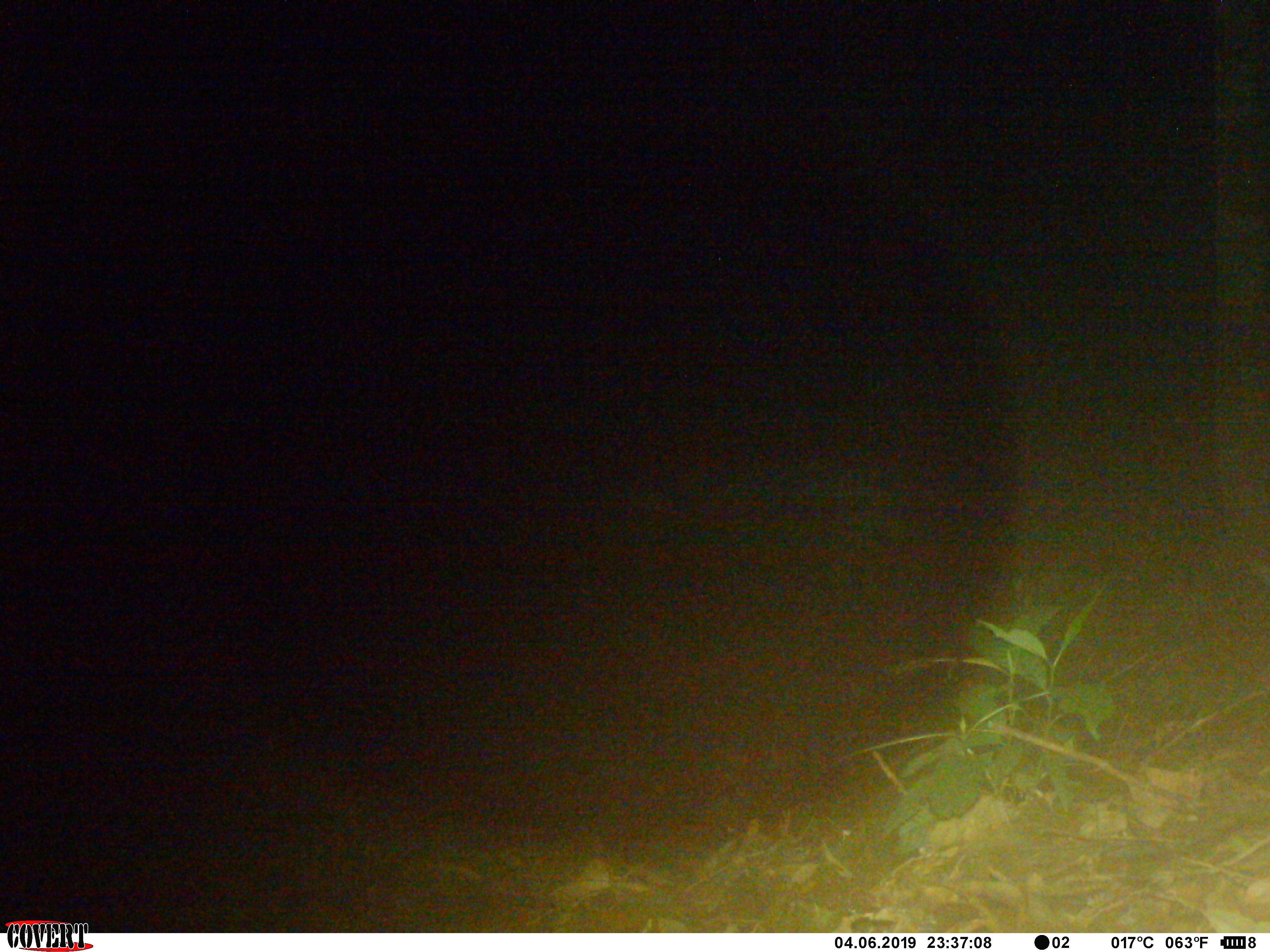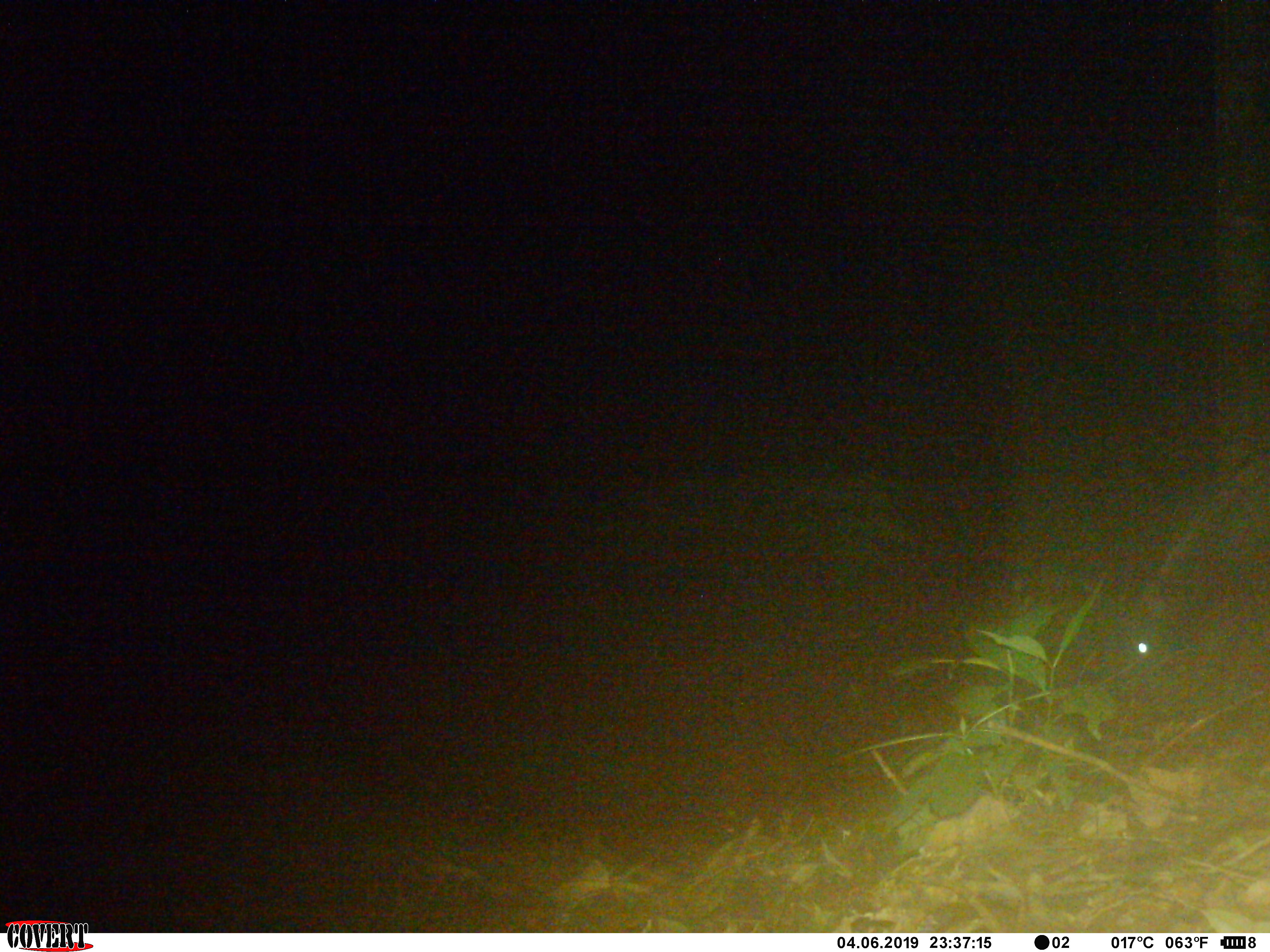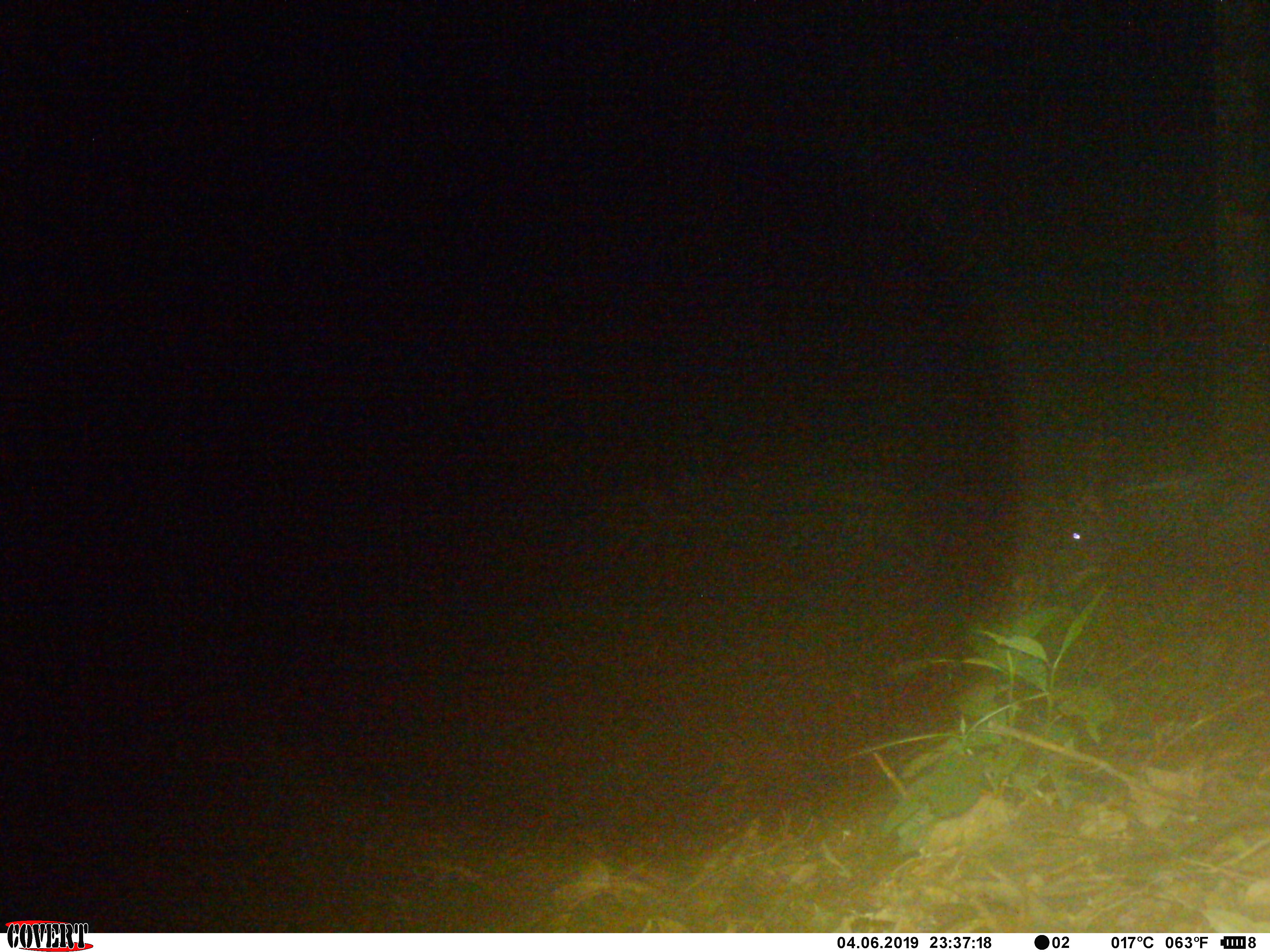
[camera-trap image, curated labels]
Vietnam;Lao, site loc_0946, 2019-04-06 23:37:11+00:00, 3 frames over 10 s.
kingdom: Animalia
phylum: Chordata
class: Mammalia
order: Artiodactyla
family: Bovidae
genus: Capricornis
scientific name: Capricornis sumatraensis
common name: chinese serow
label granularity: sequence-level